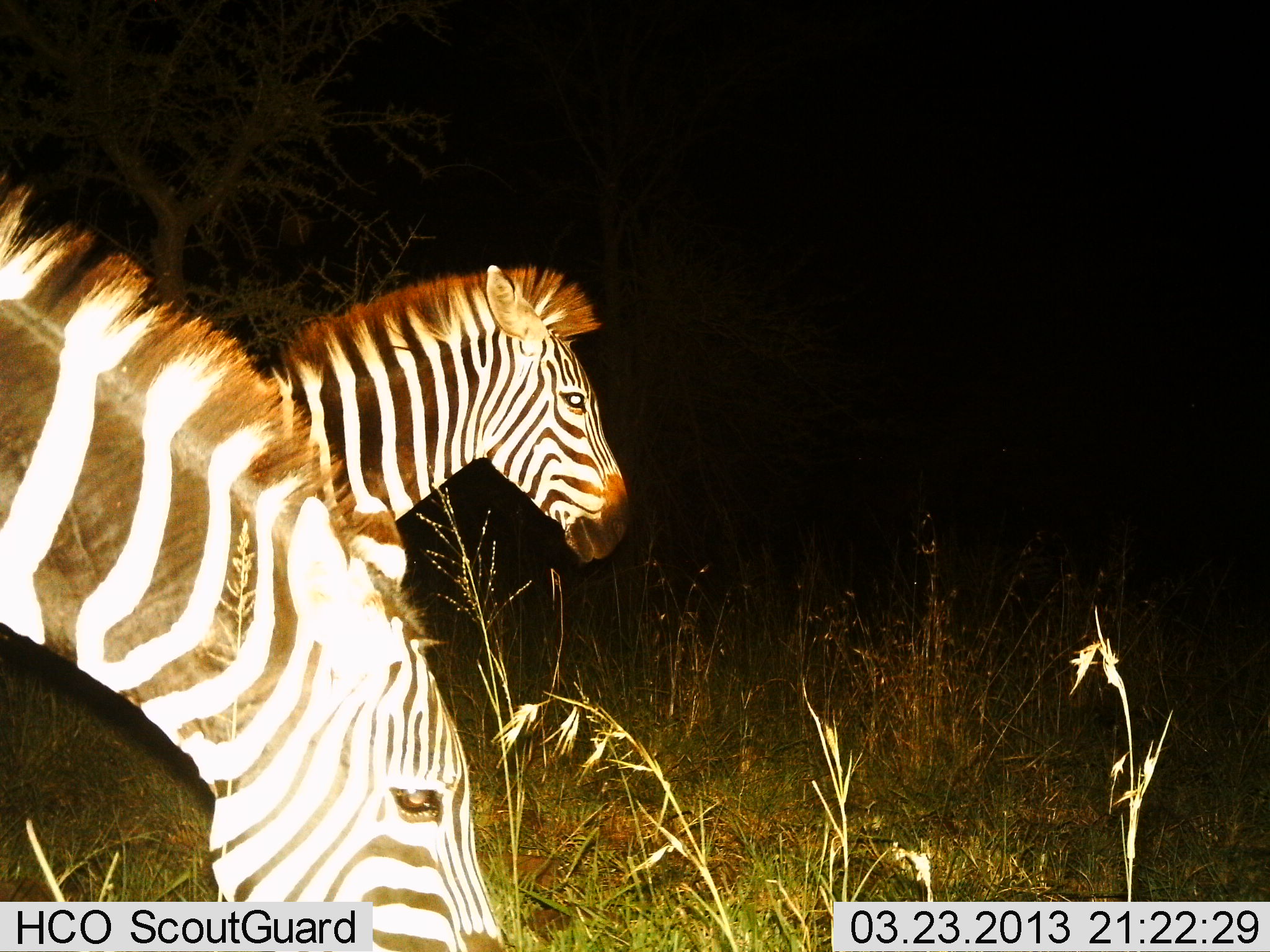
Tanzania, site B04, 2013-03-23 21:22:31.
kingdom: Animalia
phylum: Chordata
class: Mammalia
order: Perissodactyla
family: Equidae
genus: Equus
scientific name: Equus quagga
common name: plains zebra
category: zebra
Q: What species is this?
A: Zebra (plains zebra) (Equus quagga).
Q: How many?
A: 2.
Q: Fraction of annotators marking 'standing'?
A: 74%.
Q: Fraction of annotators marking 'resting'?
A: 0%.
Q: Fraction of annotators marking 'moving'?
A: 9%.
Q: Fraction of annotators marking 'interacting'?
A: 0%.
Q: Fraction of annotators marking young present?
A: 0%.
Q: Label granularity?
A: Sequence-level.